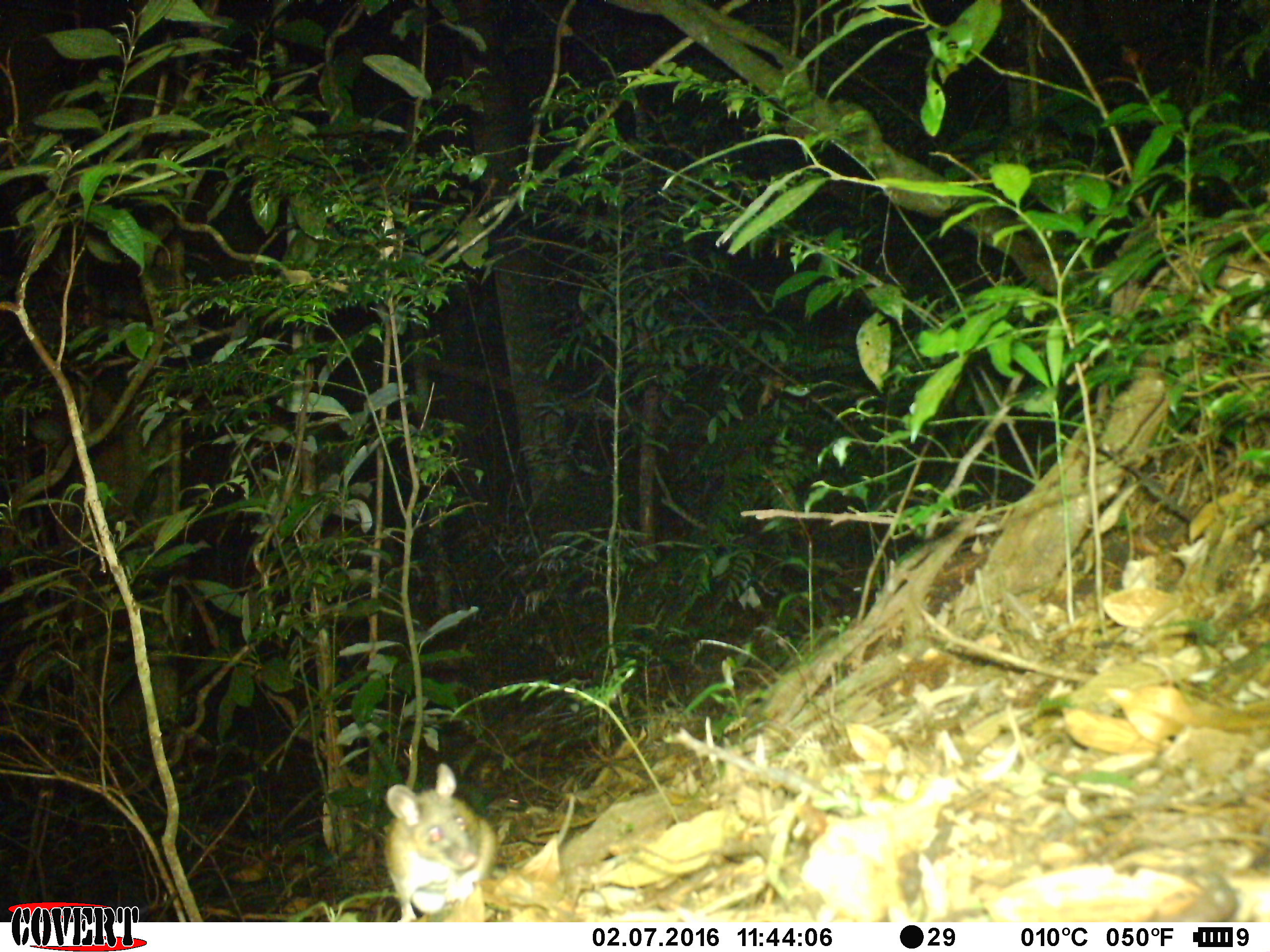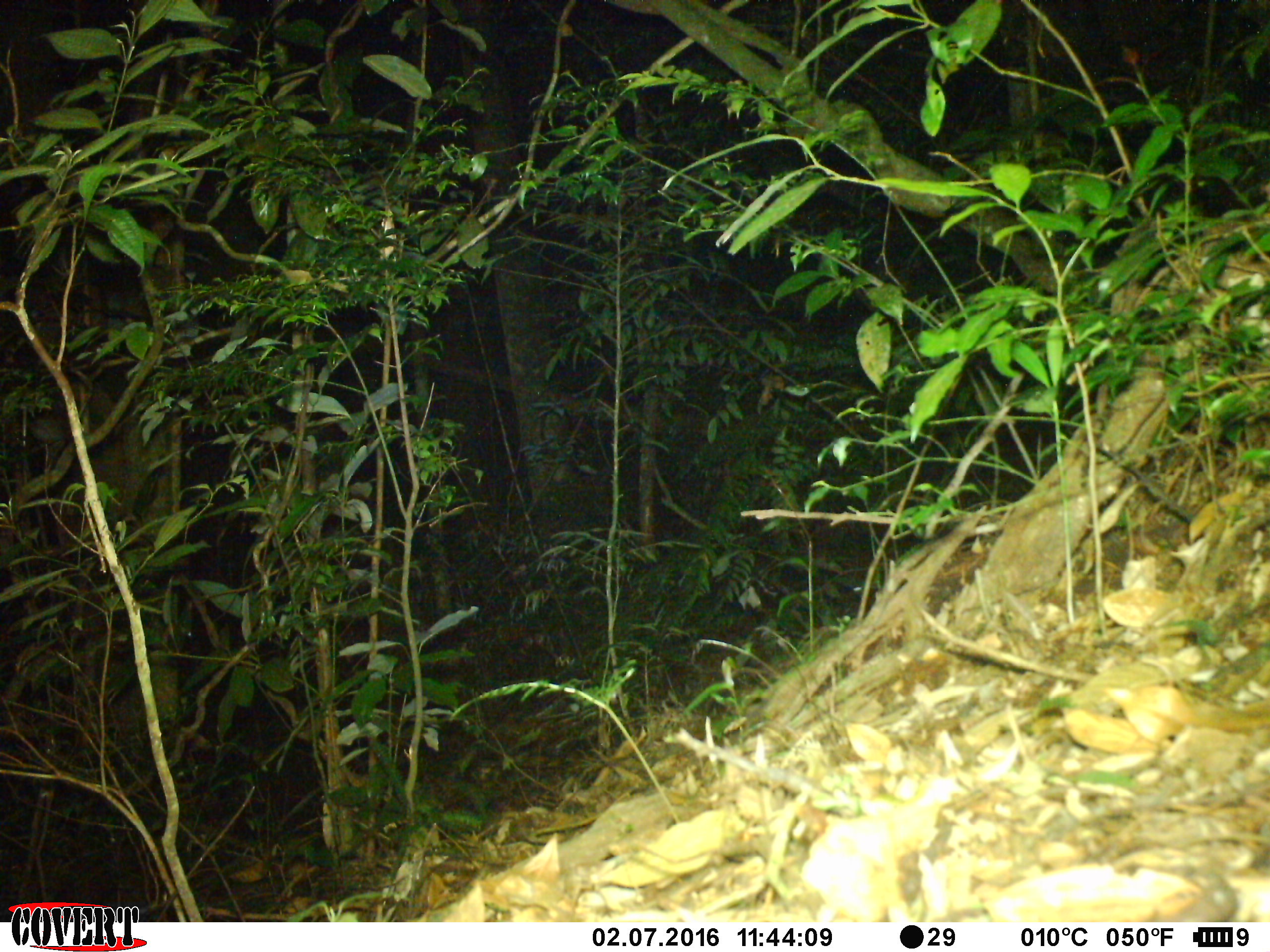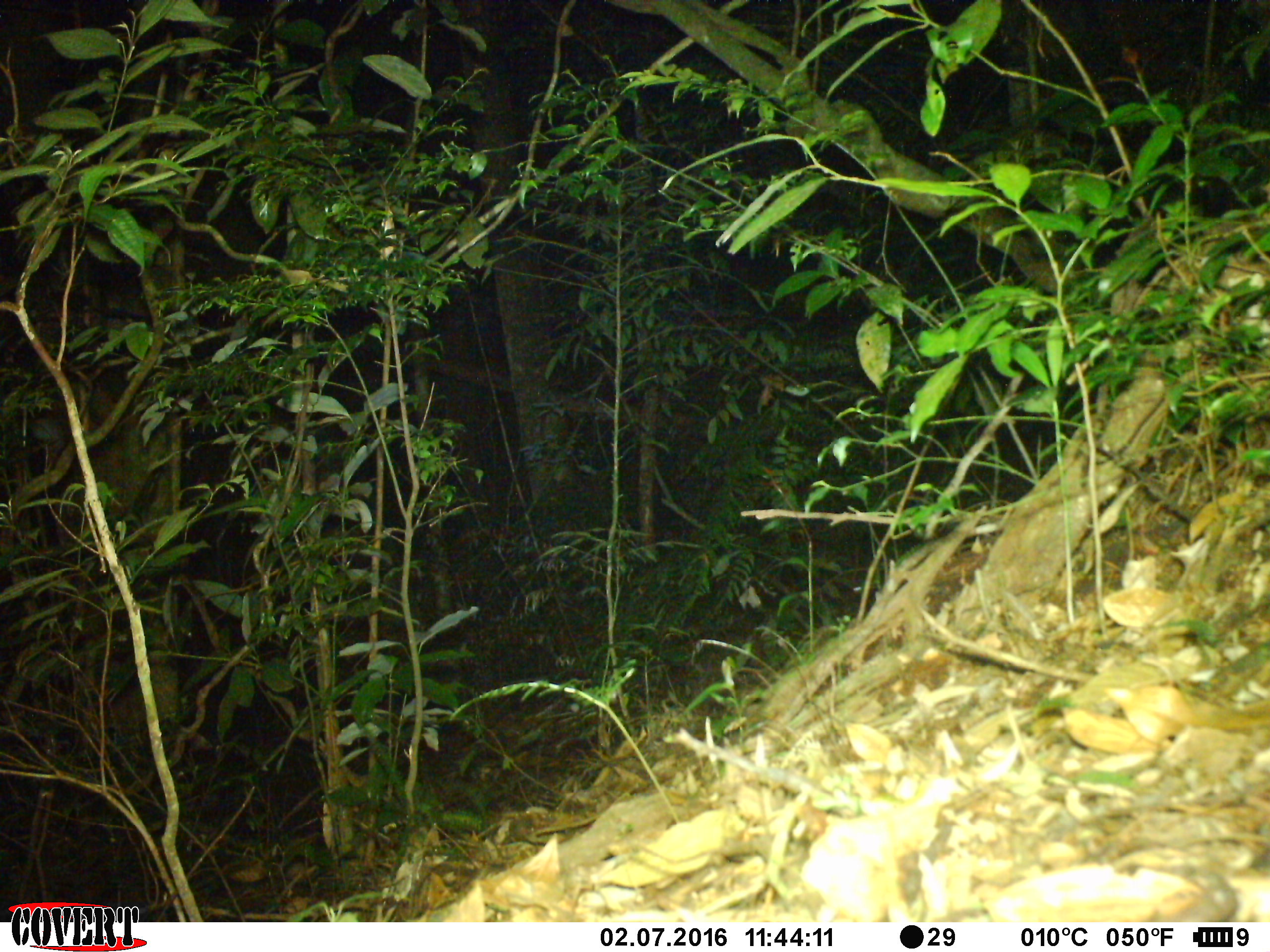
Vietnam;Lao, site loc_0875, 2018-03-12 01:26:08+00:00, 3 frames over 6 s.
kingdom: Animalia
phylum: Chordata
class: Mammalia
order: Rodentia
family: Muridae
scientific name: Muridae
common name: old-world mice and rats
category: unidentified murid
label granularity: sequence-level